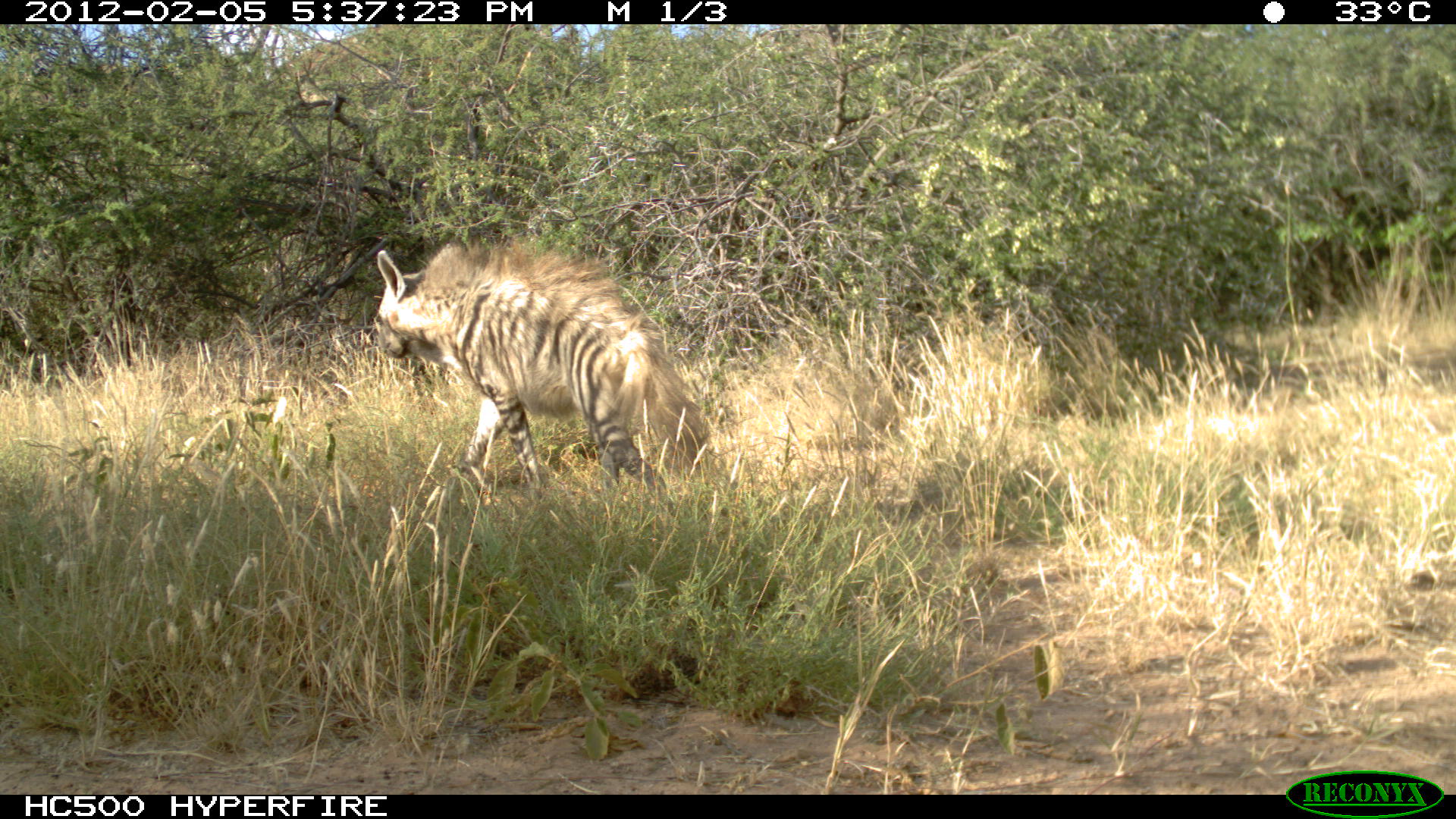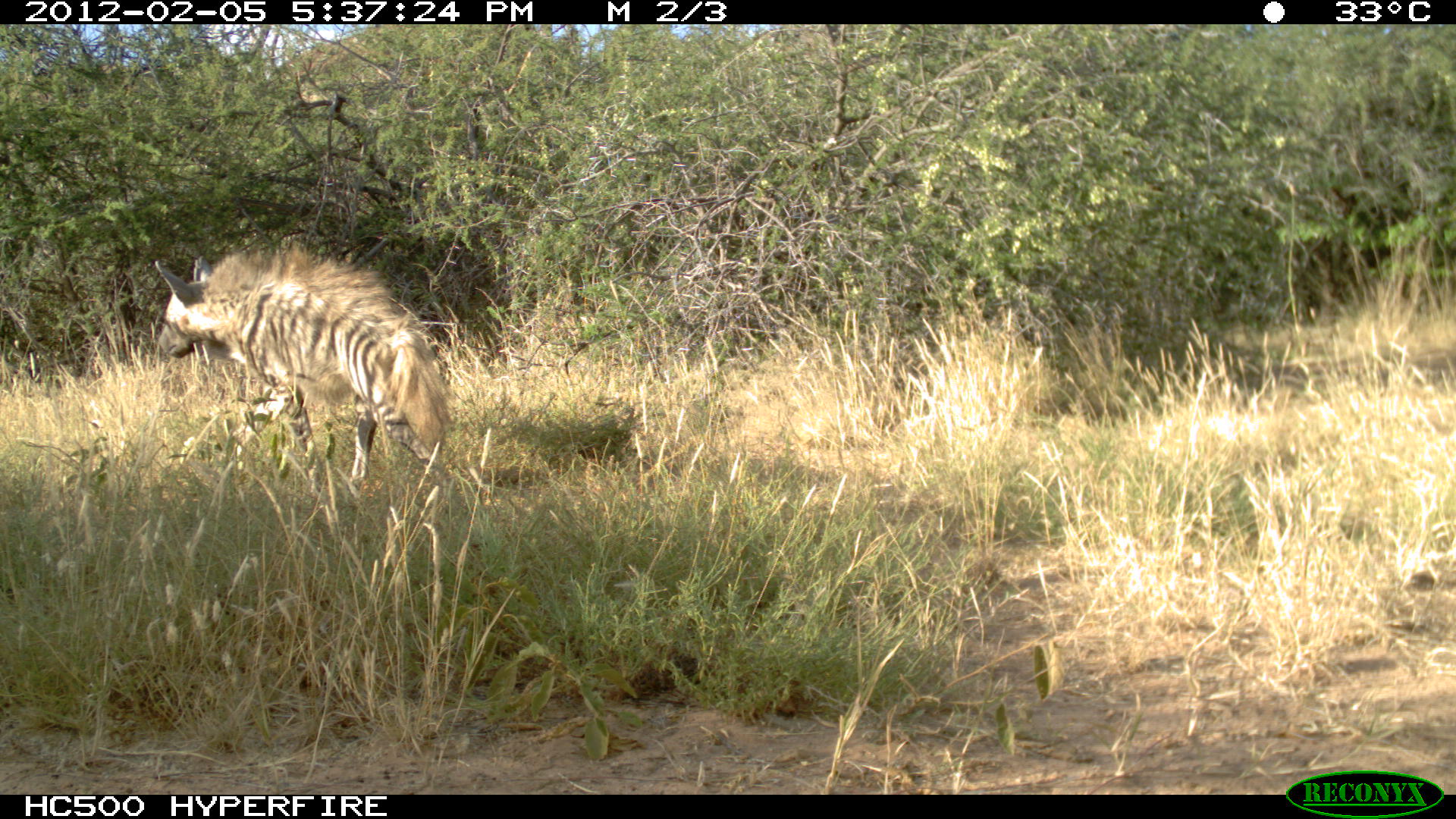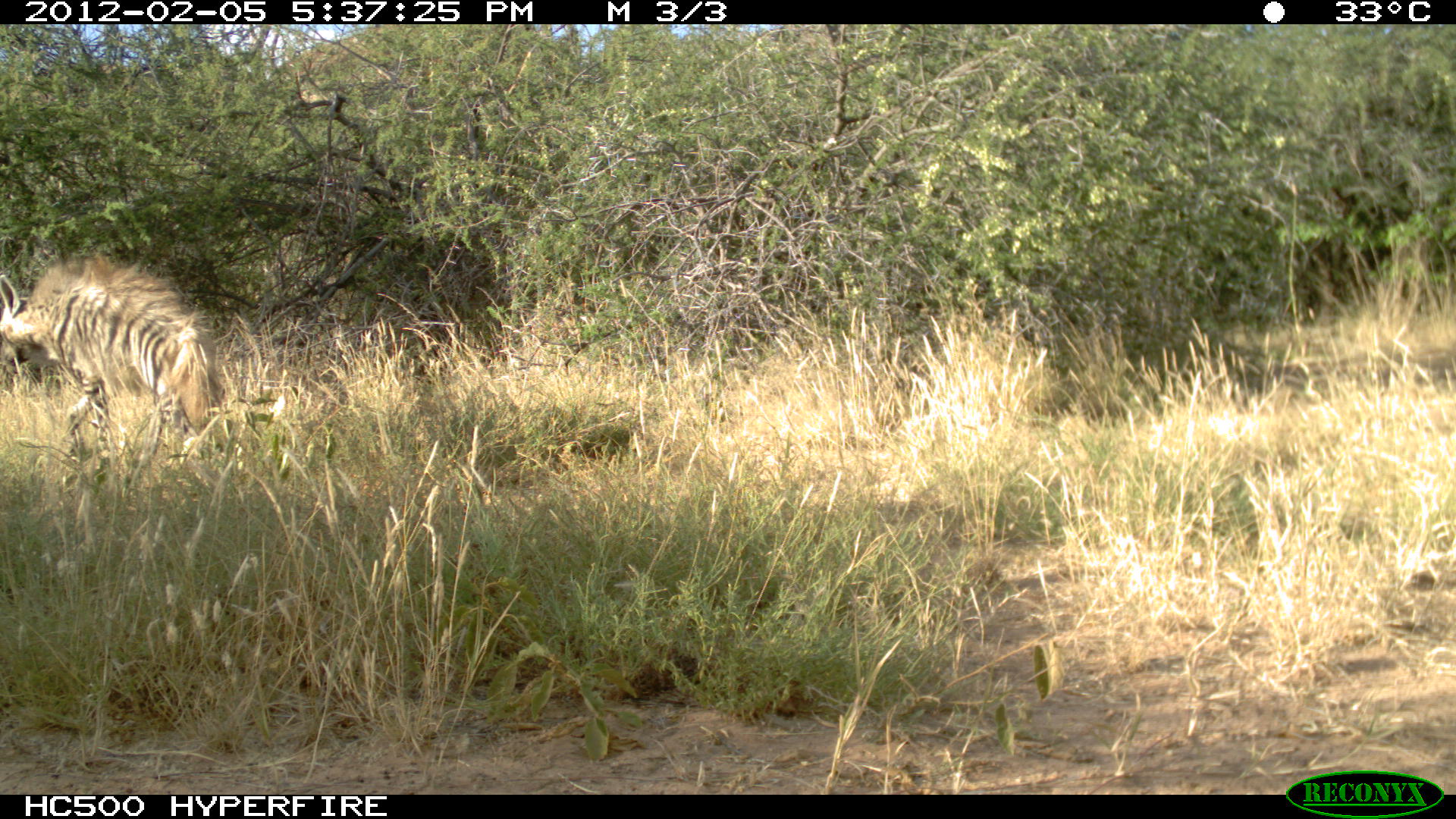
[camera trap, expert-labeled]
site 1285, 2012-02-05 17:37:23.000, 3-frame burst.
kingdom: Animalia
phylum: Chordata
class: Mammalia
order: Carnivora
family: Hyaenidae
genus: Hyaena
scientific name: Hyaena hyaena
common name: striped hyena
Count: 1.